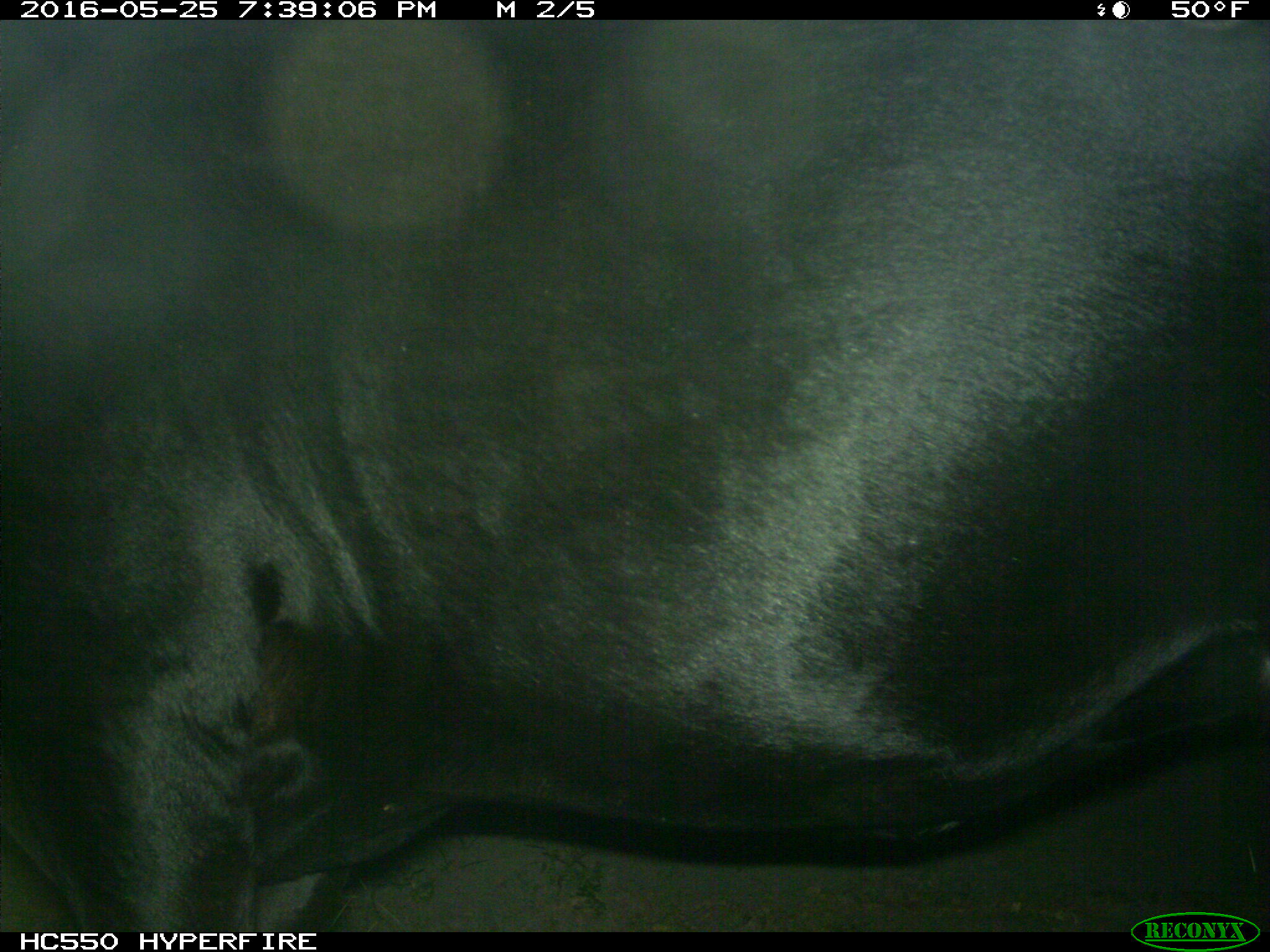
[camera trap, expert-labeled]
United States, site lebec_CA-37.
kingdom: Animalia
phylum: Chordata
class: Mammalia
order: Artiodactyla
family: Bovidae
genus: Bos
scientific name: Bos taurus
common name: domestic cow